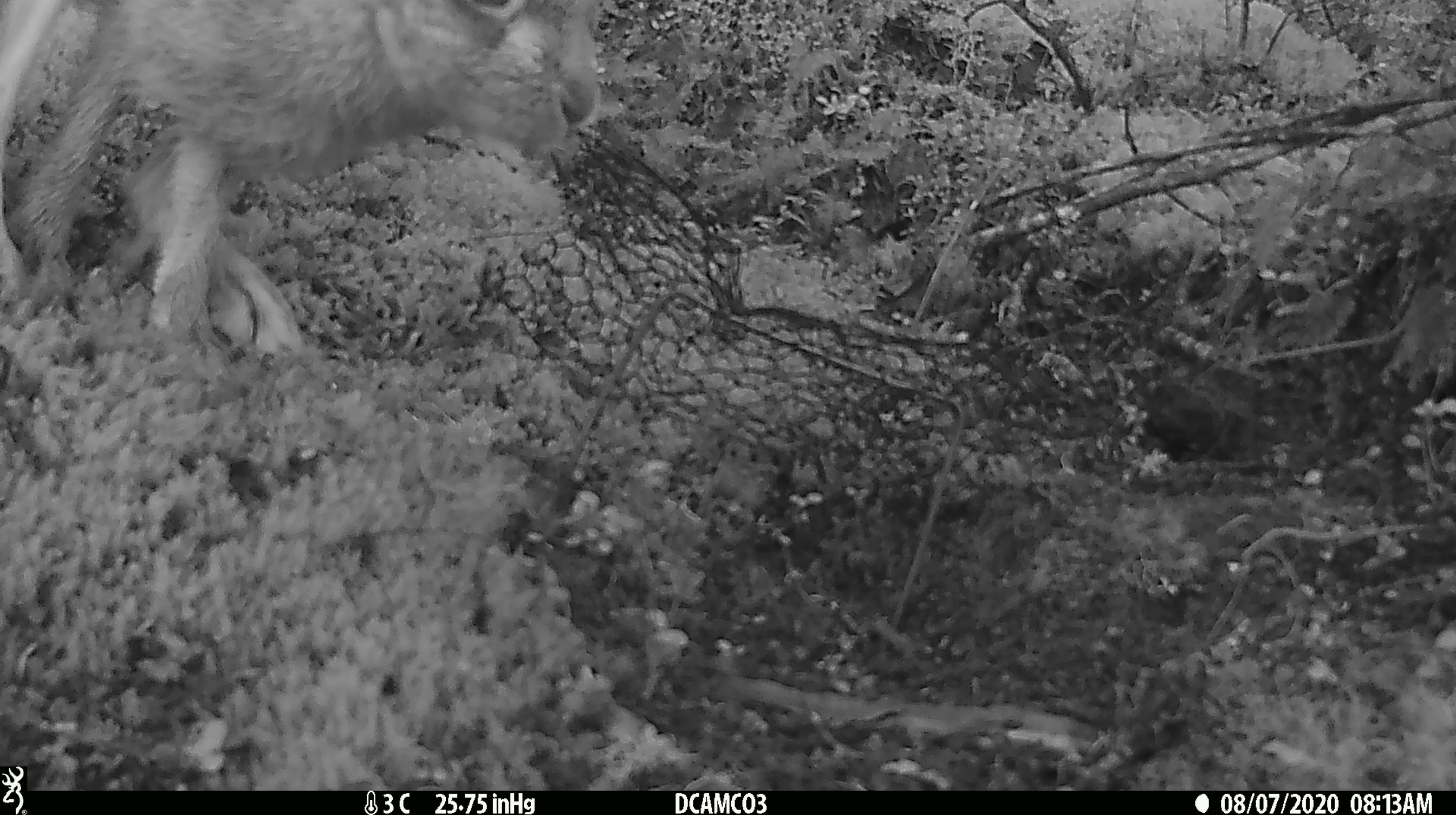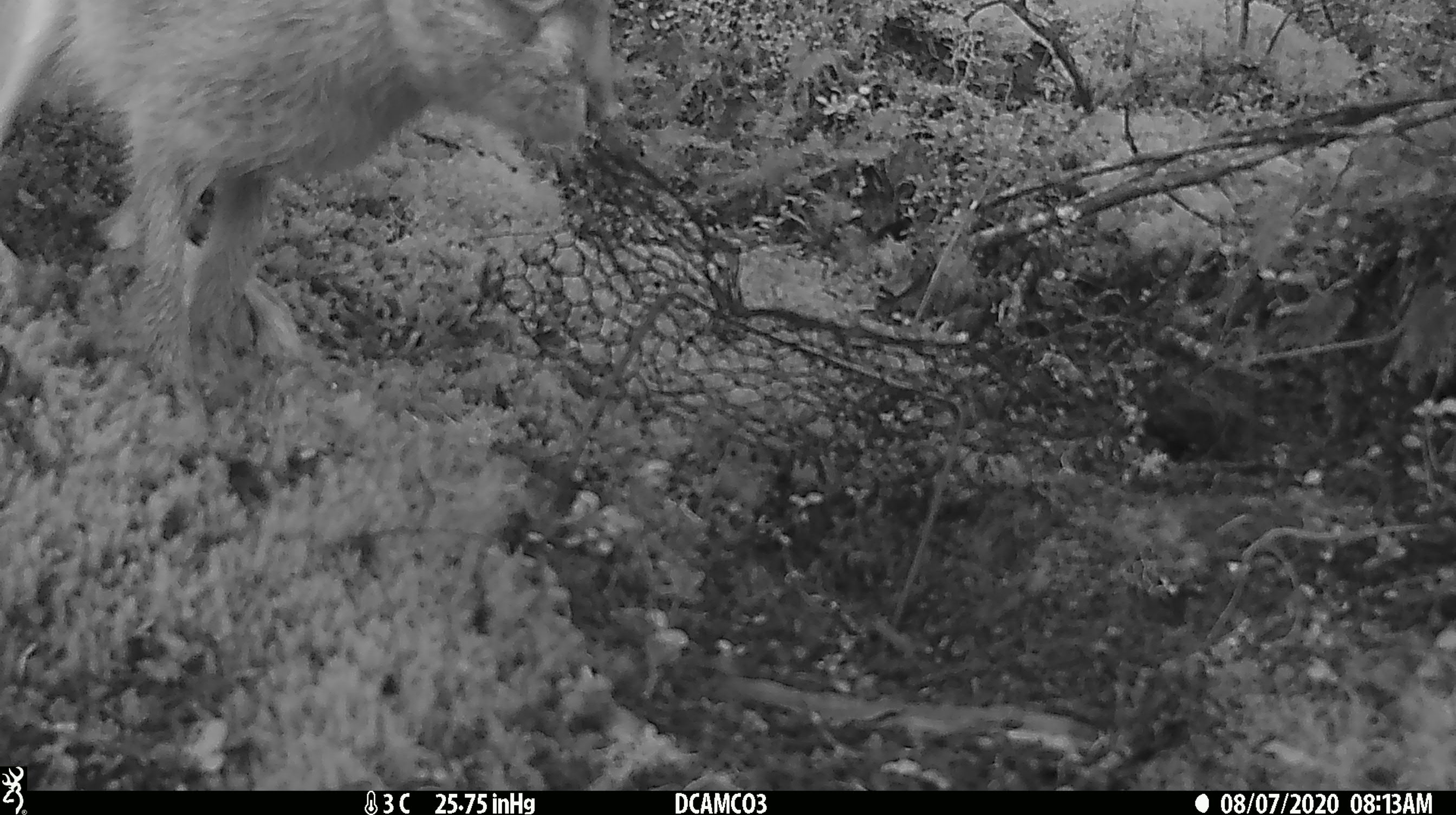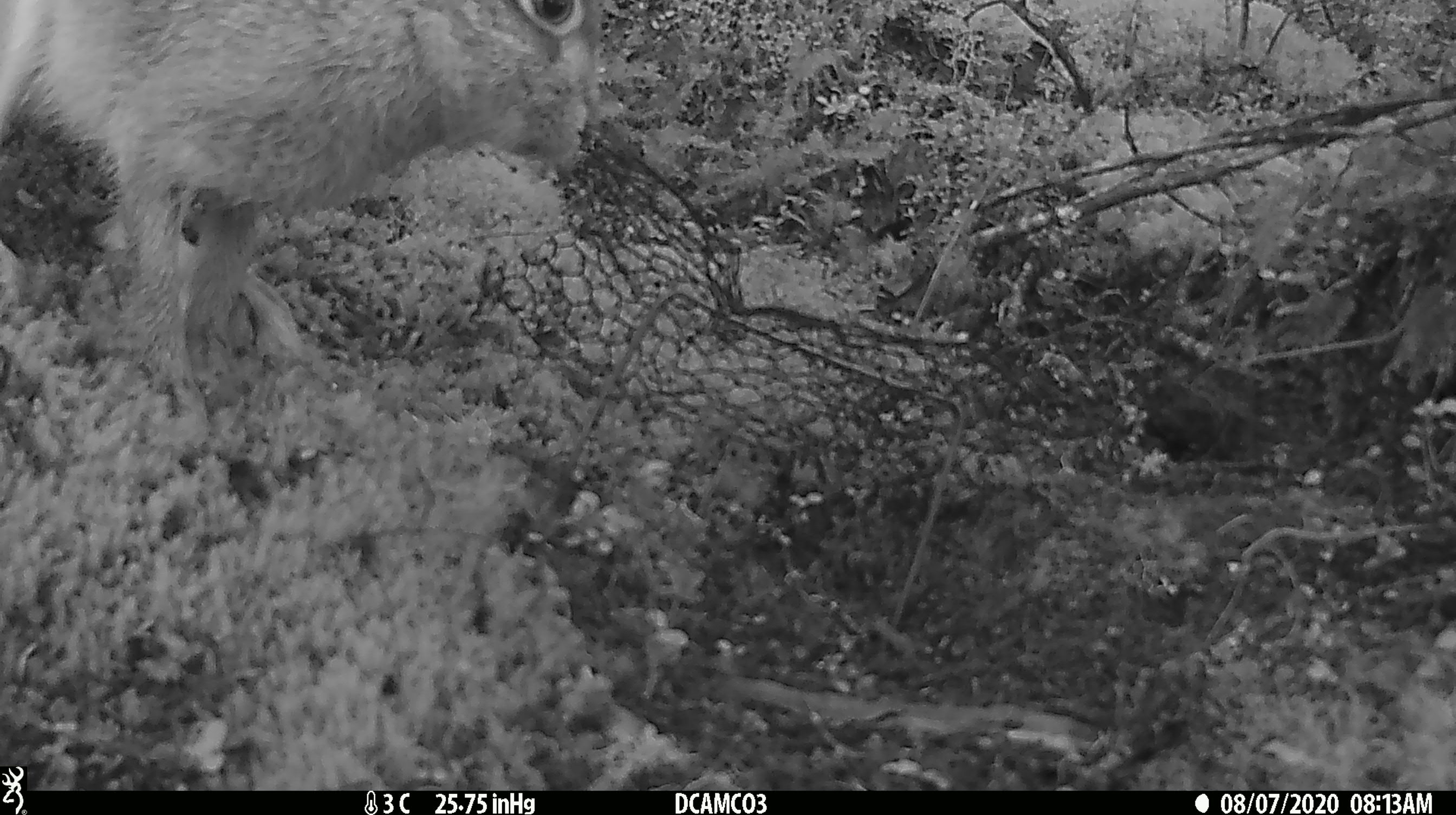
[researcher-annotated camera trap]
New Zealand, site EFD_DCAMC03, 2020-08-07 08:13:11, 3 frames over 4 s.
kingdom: Animalia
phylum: Chordata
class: Mammalia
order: Lagomorpha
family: Leporidae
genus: Lepus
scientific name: Lepus europaeus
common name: brown hare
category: hare